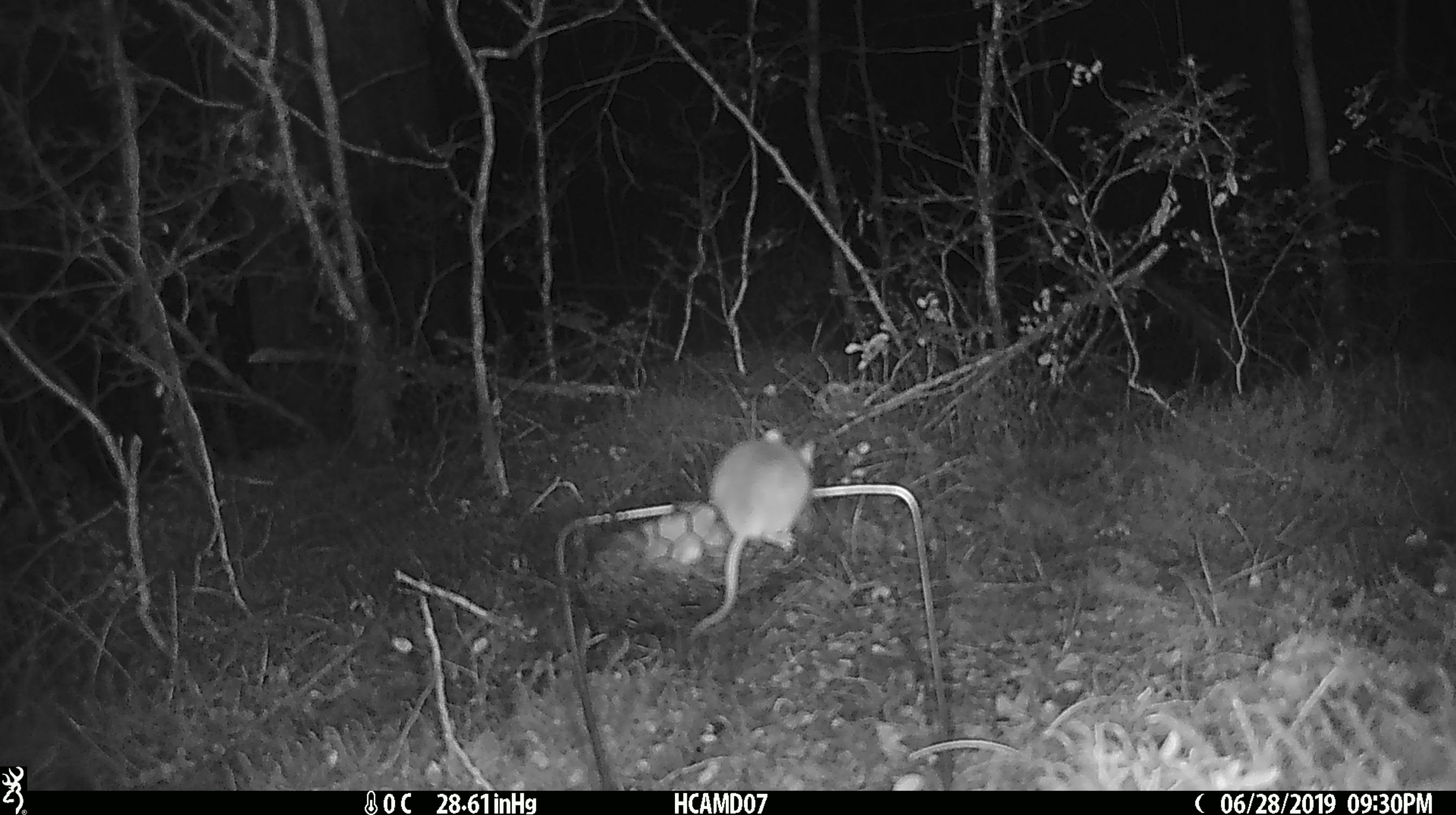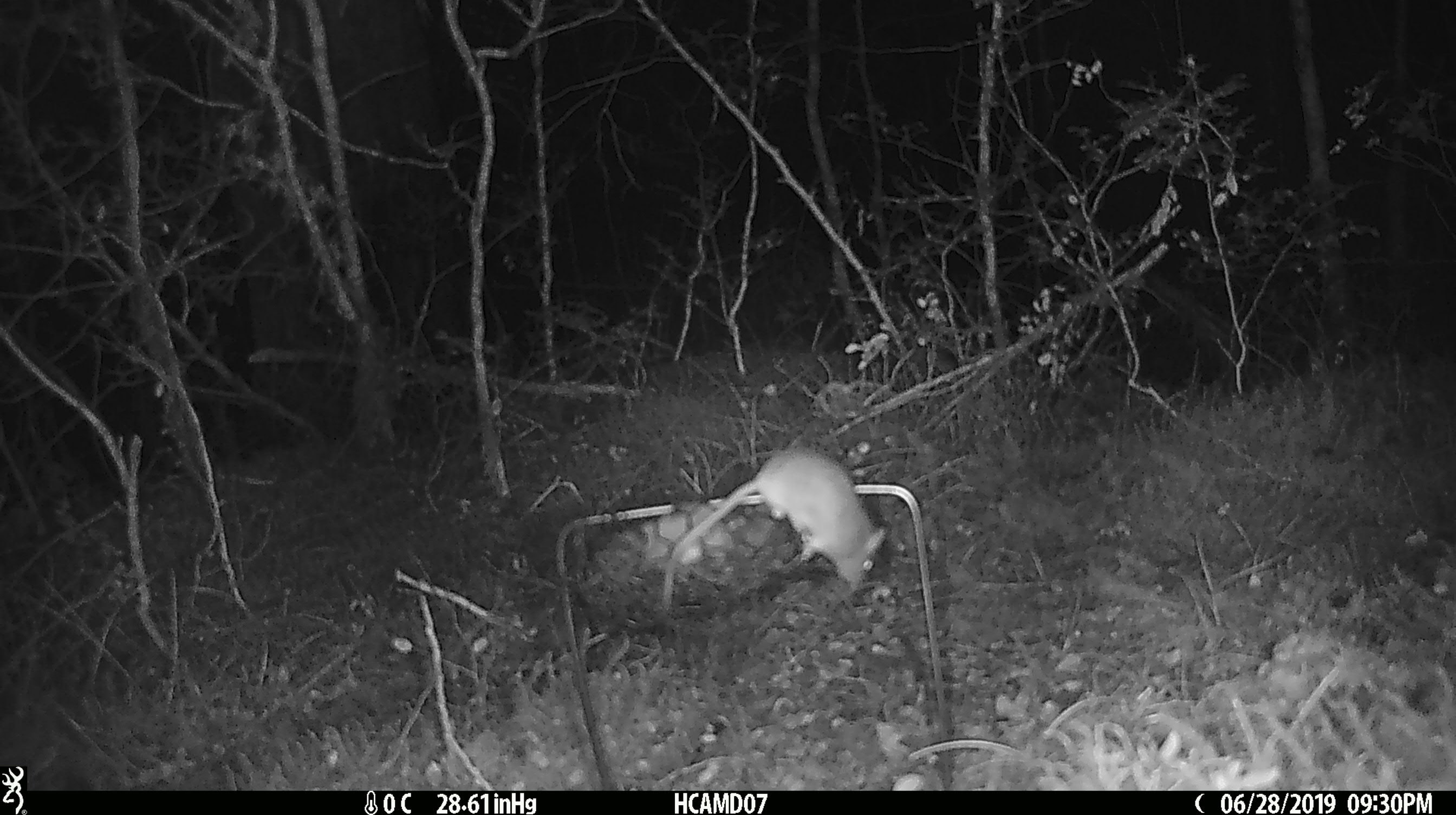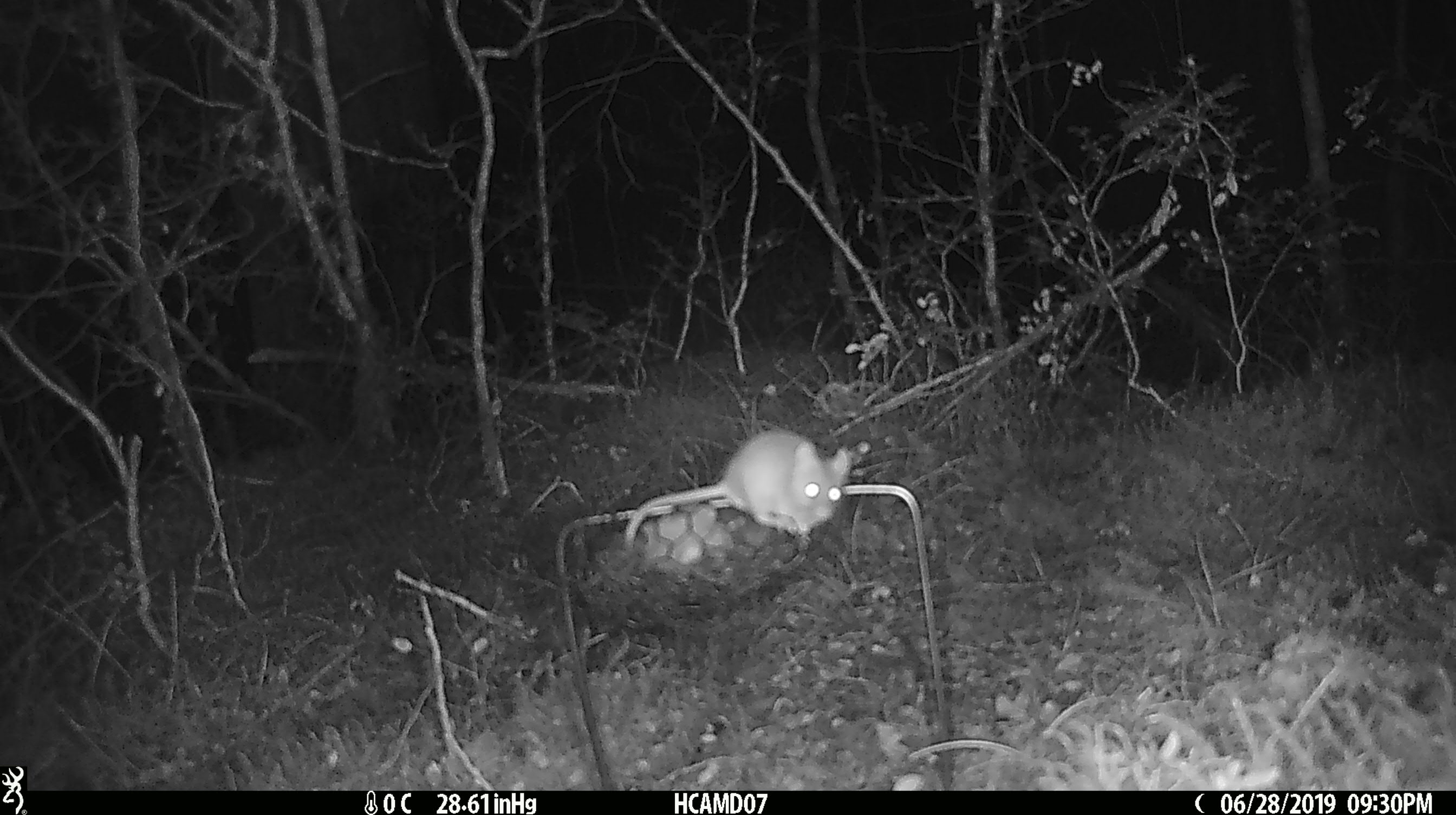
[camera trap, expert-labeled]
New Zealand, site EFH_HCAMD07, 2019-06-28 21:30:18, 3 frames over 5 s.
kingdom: Animalia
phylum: Chordata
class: Mammalia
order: Rodentia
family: Muridae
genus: Mus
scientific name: Mus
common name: mouse